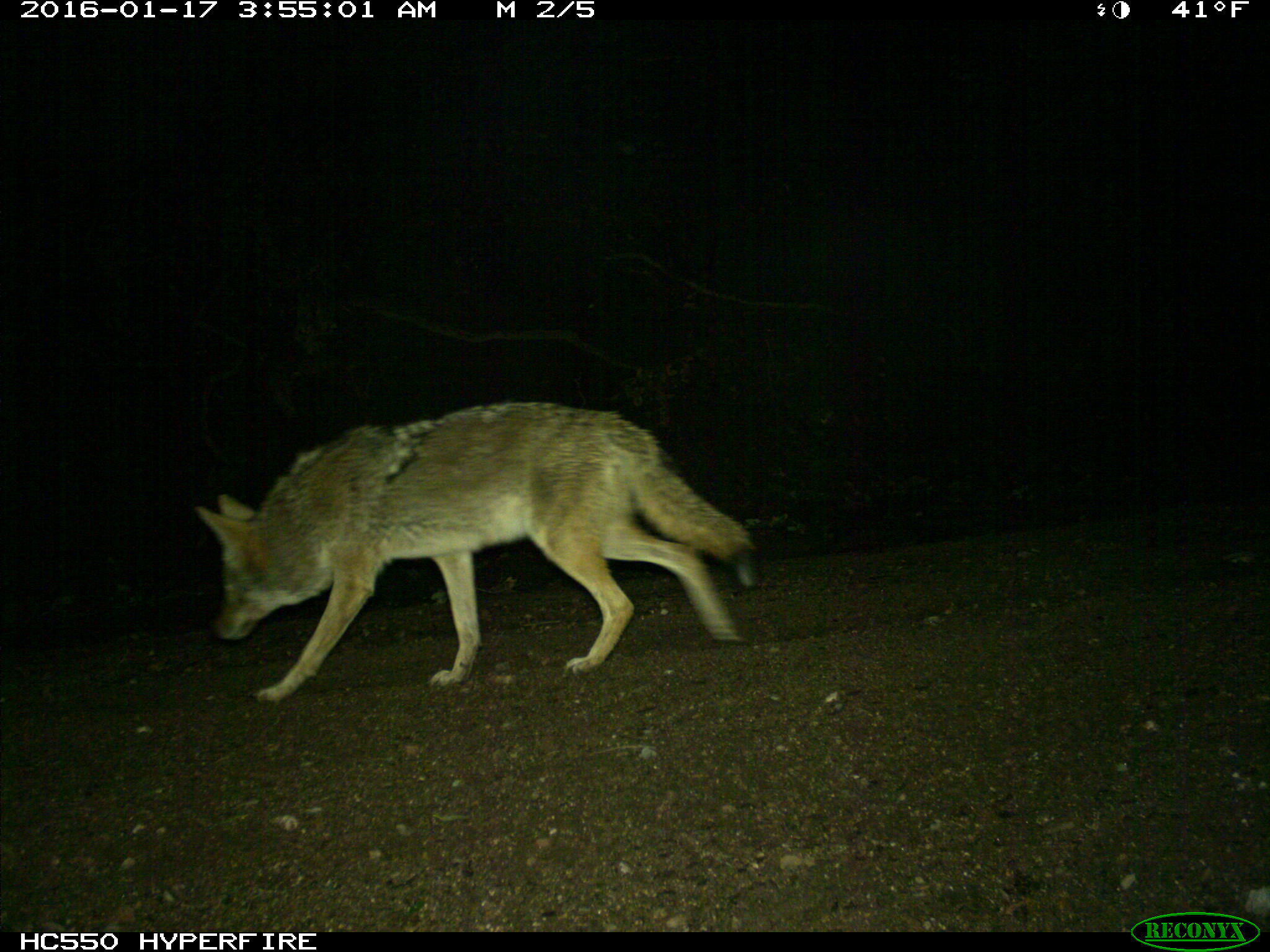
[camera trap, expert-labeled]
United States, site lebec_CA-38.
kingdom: Animalia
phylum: Chordata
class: Mammalia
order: Carnivora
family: Canidae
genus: Canis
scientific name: Canis latrans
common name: coyote